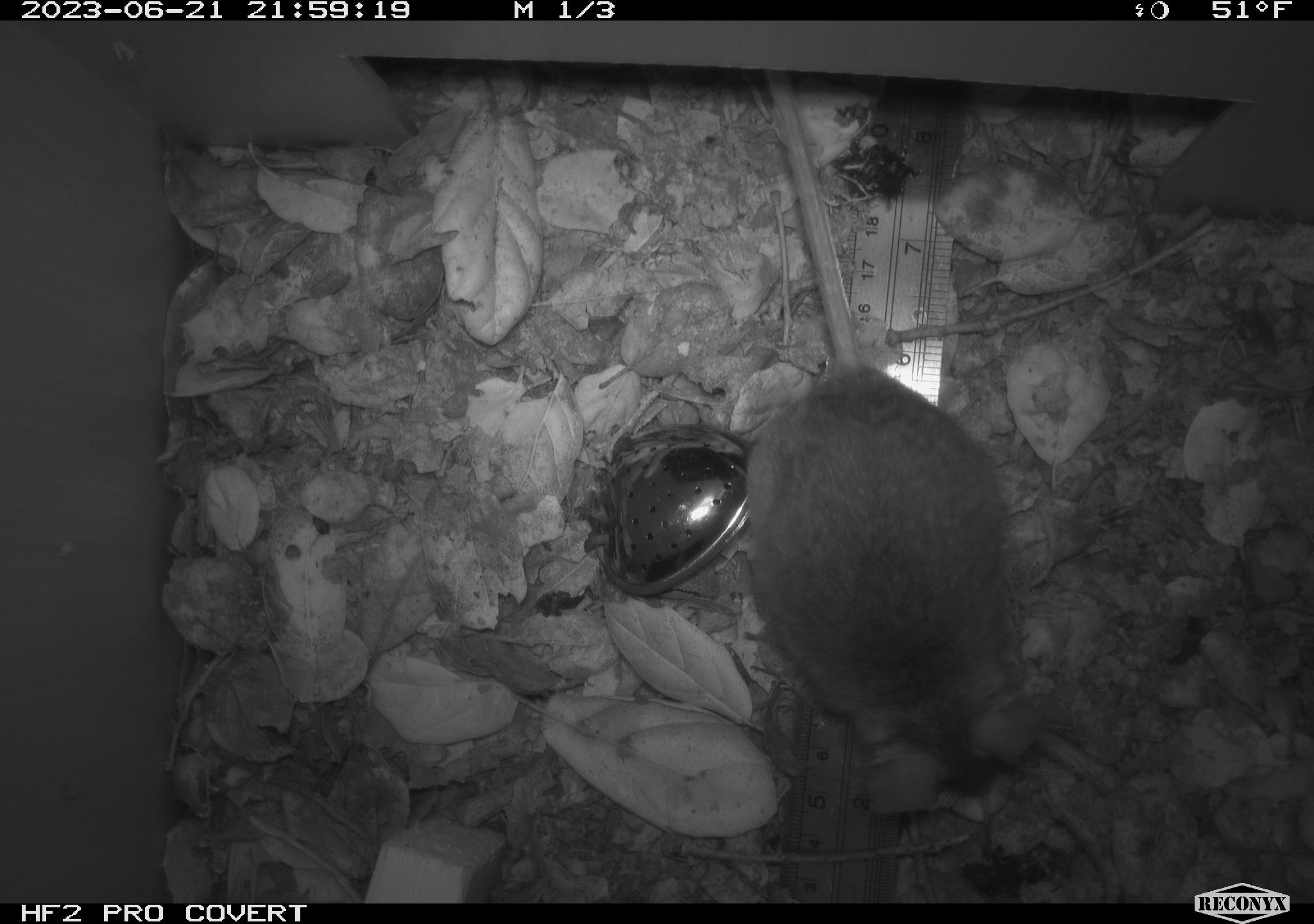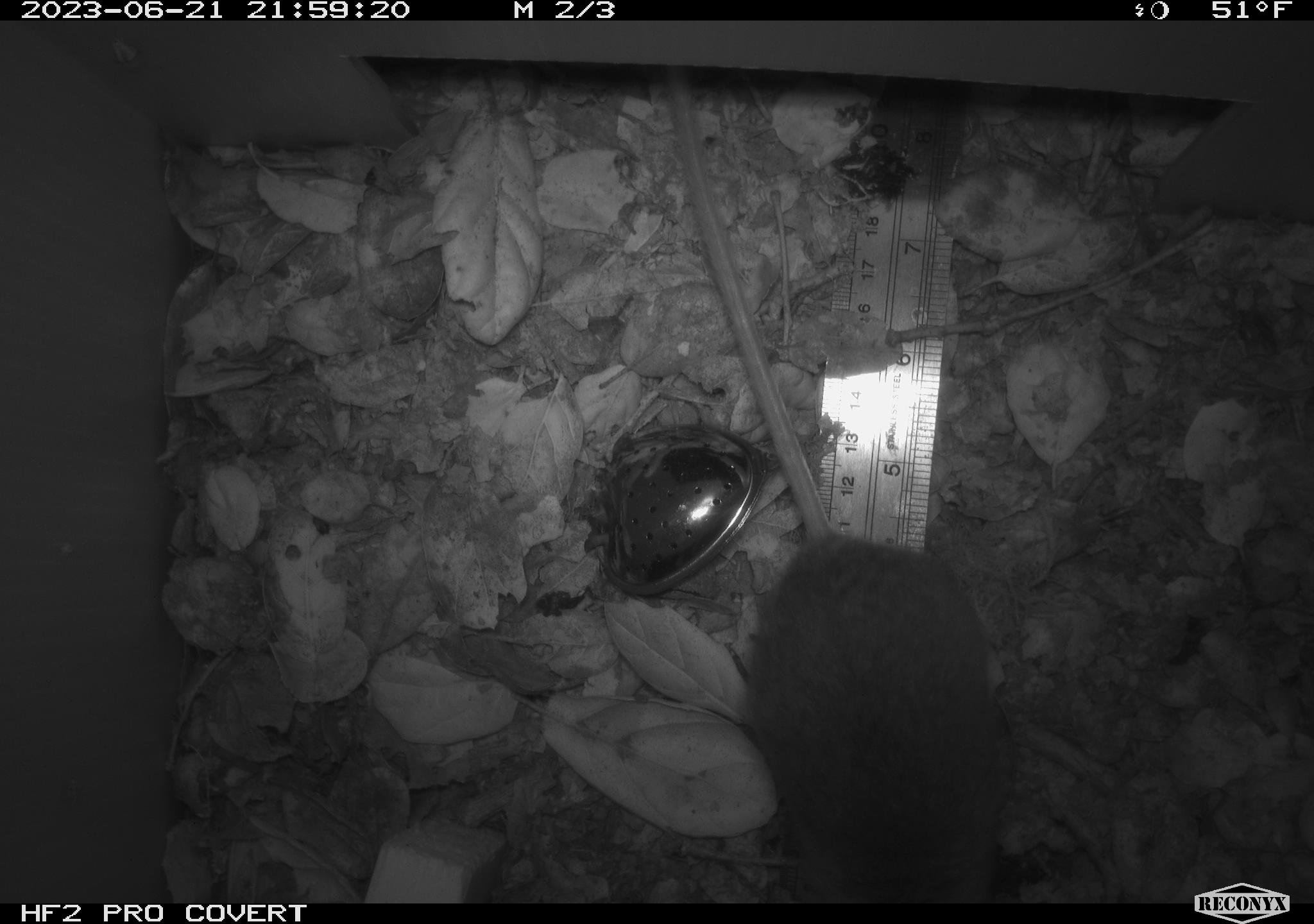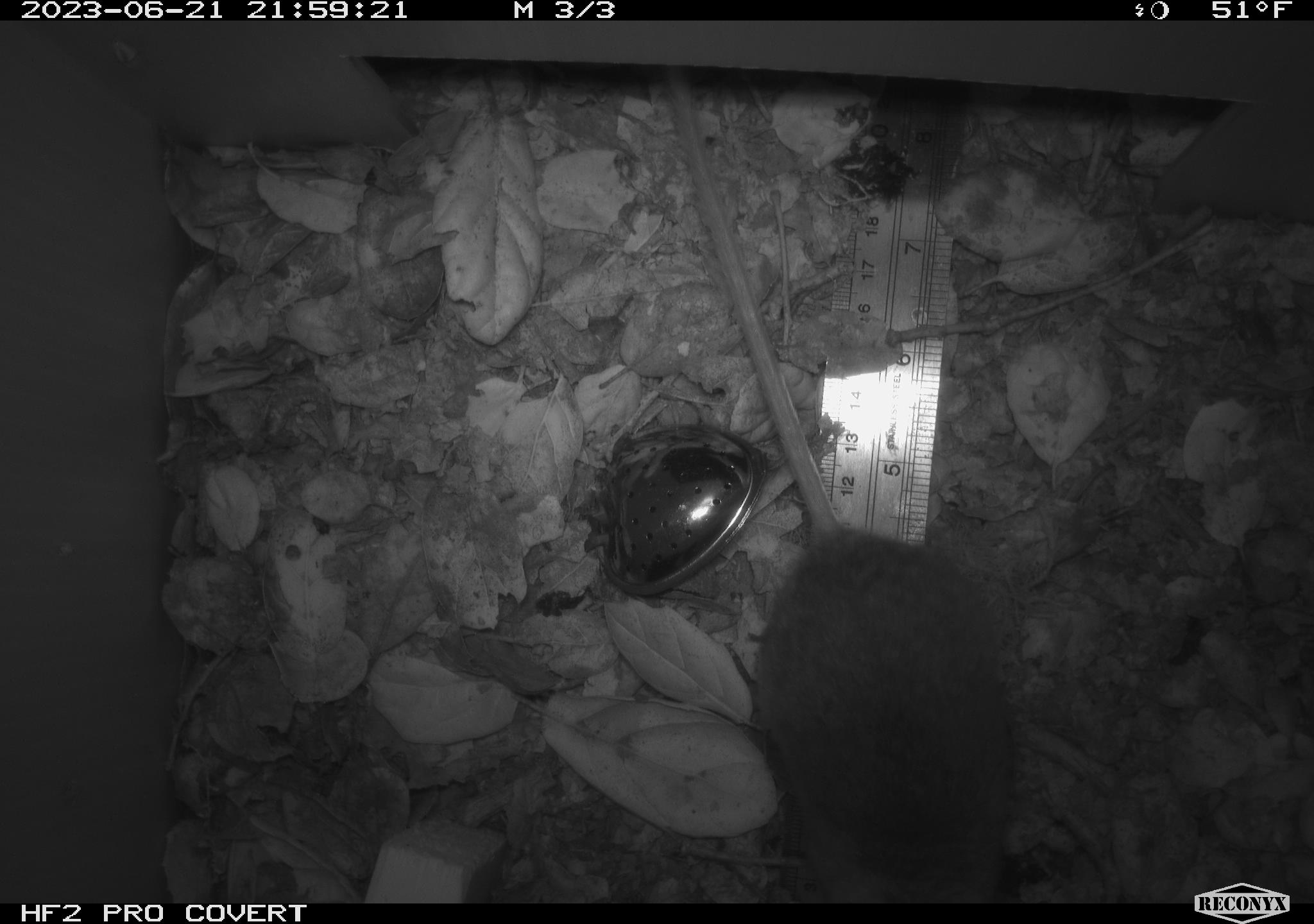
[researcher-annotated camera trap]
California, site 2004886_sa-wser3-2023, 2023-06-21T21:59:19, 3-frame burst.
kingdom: Animalia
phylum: Chordata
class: Mammalia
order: Rodentia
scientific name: Rodentia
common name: mouse species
Mouse species (Rodentia).